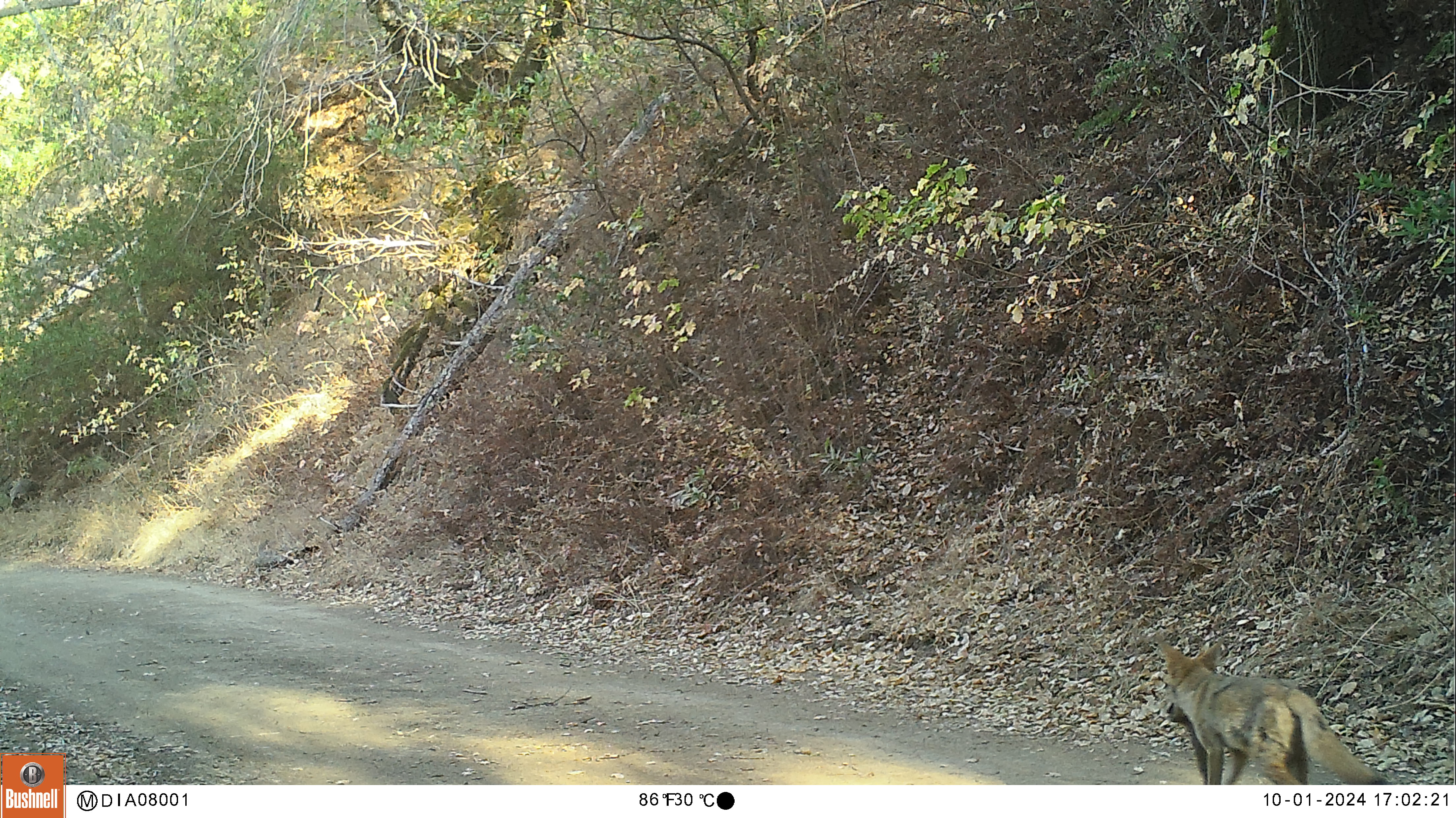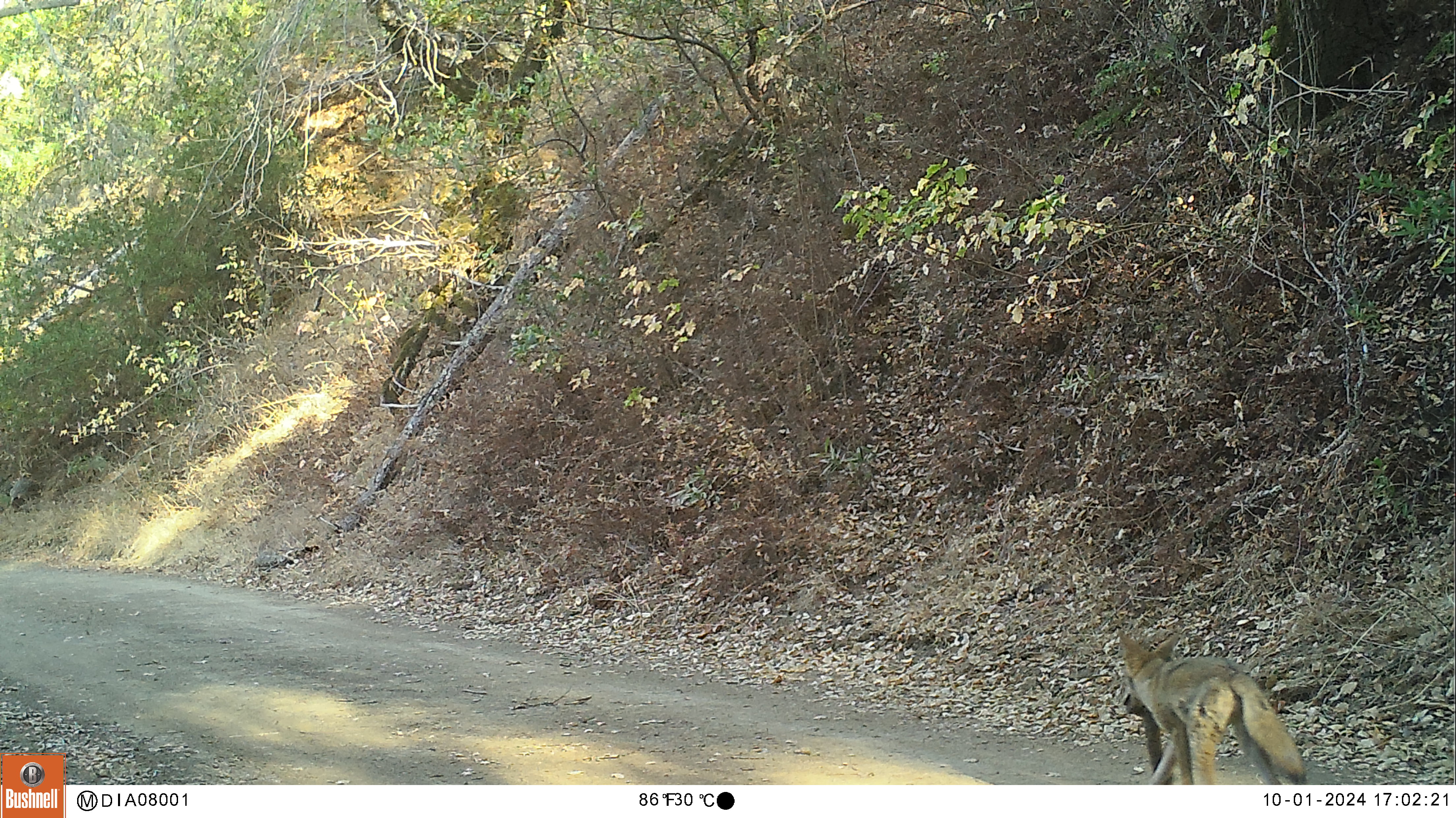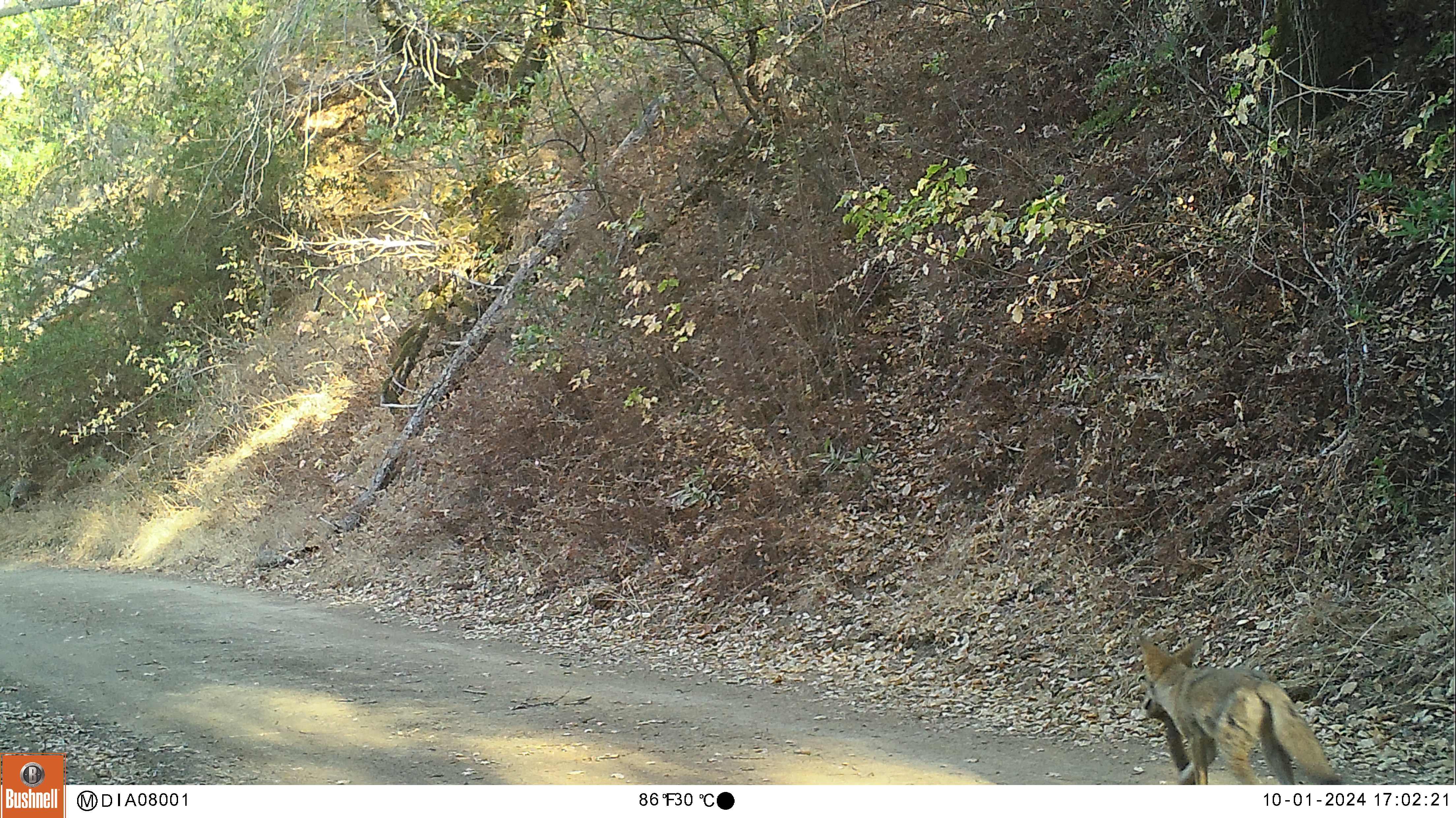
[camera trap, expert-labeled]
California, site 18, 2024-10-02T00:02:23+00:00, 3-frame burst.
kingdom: Animalia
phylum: Chordata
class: Mammalia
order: Carnivora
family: Canidae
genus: Canis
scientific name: Canis latrans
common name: coyote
Coyote (Canis latrans).